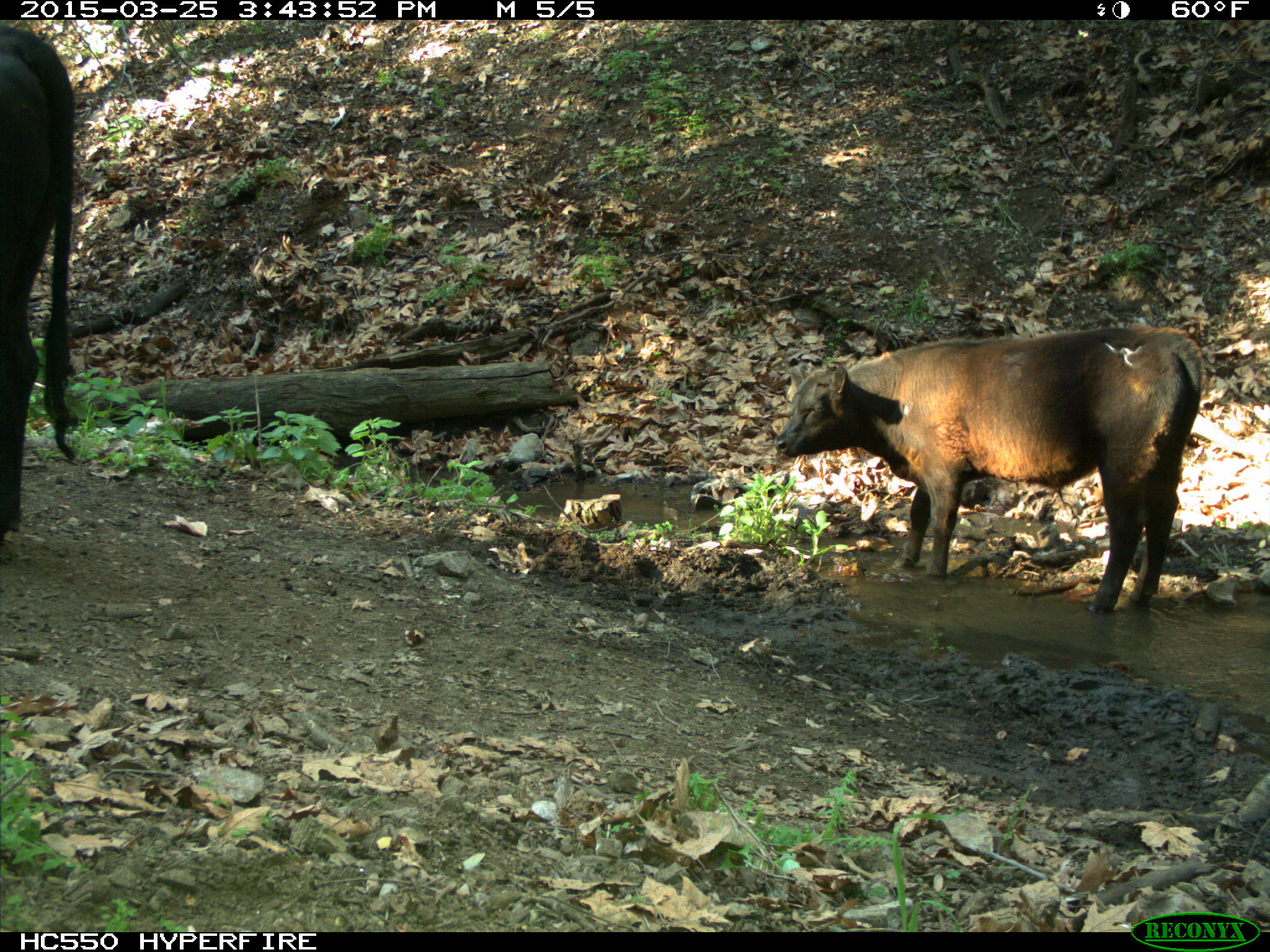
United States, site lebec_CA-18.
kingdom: Animalia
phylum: Chordata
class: Mammalia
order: Artiodactyla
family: Bovidae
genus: Bos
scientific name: Bos taurus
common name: domestic cow